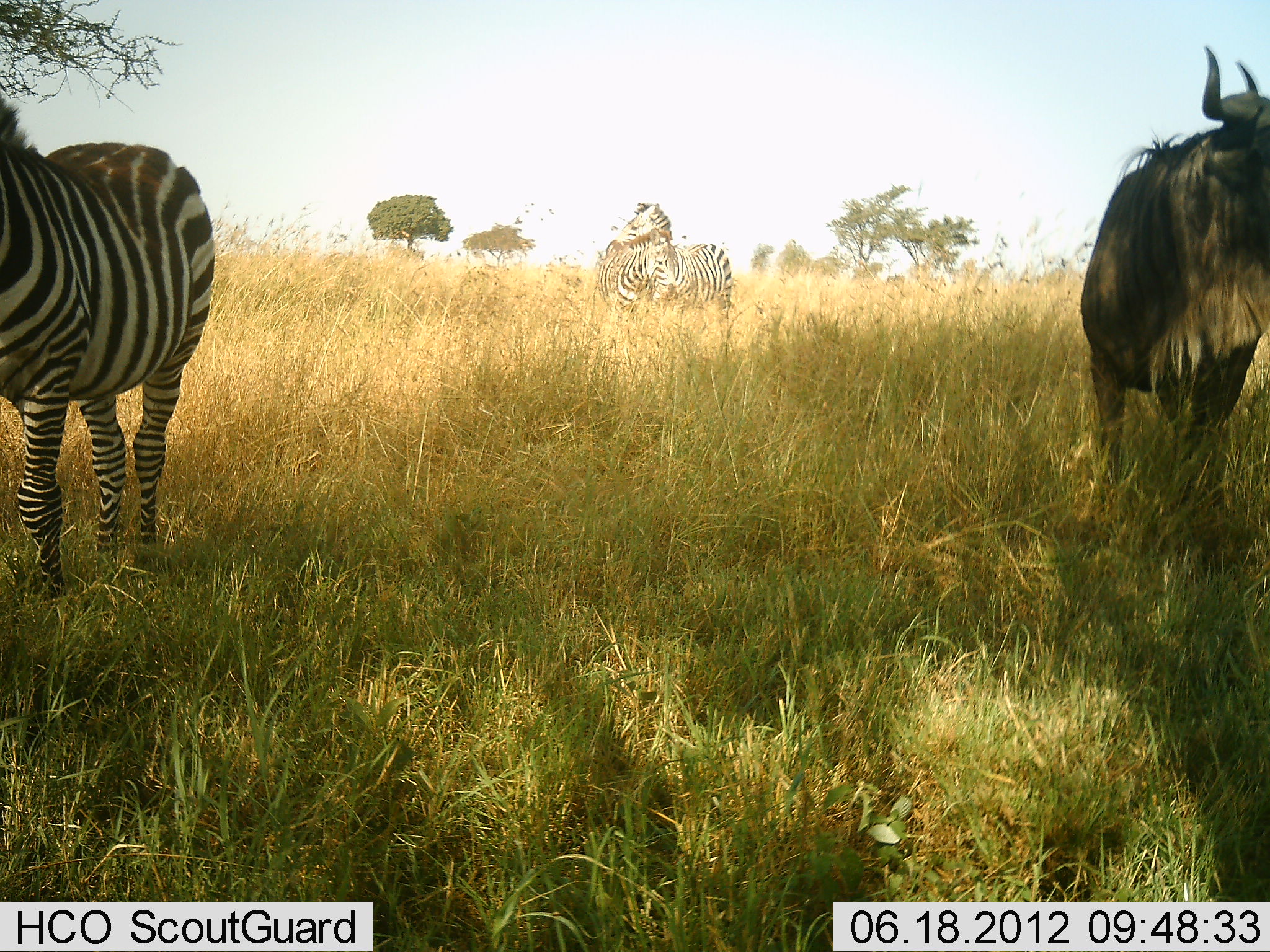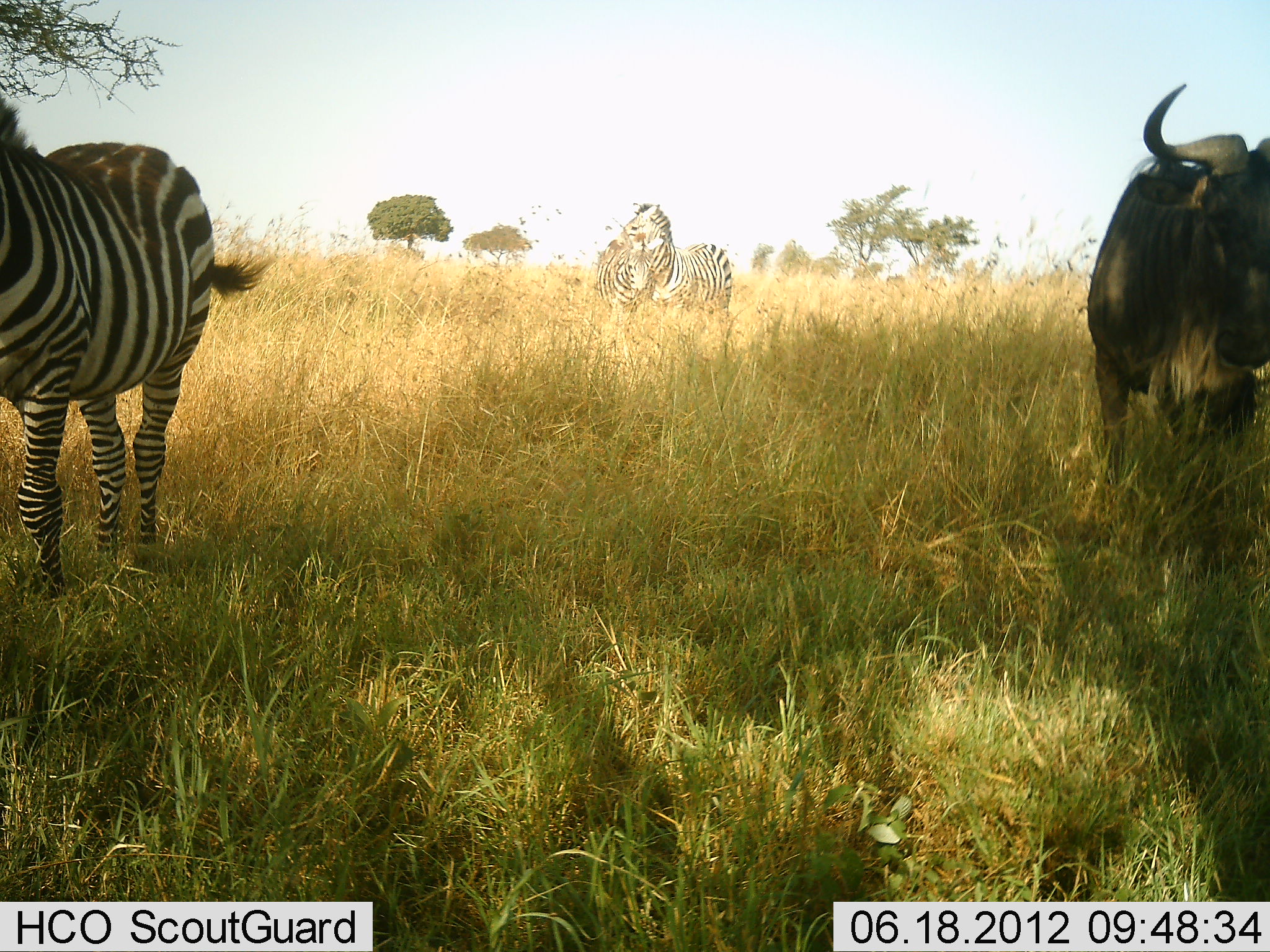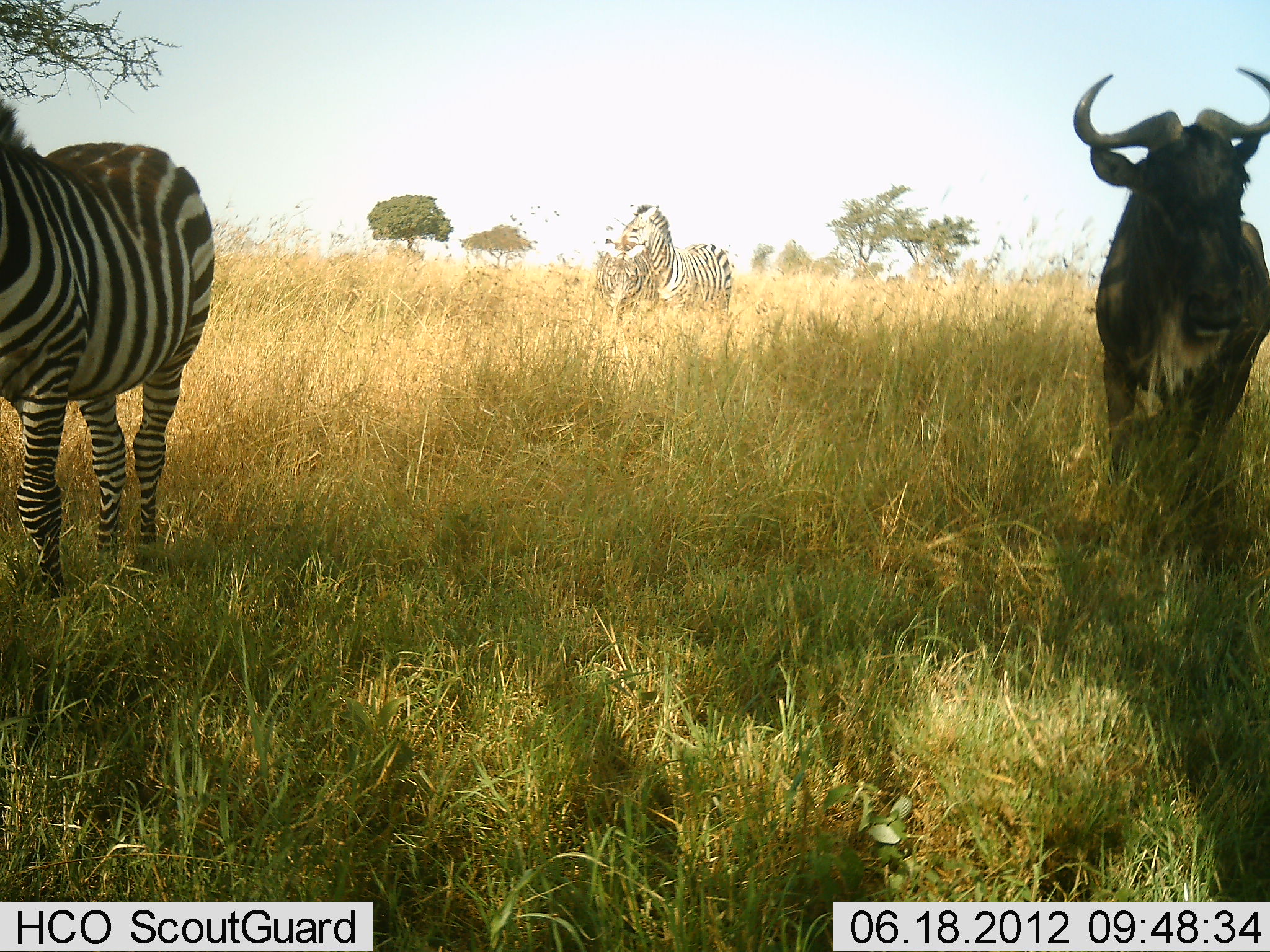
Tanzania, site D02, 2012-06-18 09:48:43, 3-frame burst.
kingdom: Animalia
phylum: Chordata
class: Mammalia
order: Artiodactyla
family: Bovidae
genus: Connochaetes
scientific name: Connochaetes taurinus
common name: blue wildebeest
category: wildebeest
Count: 1.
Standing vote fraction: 90%.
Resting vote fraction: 0%.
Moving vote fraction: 10%.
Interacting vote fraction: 0%.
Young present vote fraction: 0%.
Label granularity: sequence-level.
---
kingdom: Animalia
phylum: Chordata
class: Mammalia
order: Perissodactyla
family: Equidae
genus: Equus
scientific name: Equus quagga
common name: plains zebra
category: zebra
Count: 3.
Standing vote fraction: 90%.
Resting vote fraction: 0%.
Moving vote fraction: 0%.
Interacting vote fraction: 30%.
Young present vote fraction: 0%.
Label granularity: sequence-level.